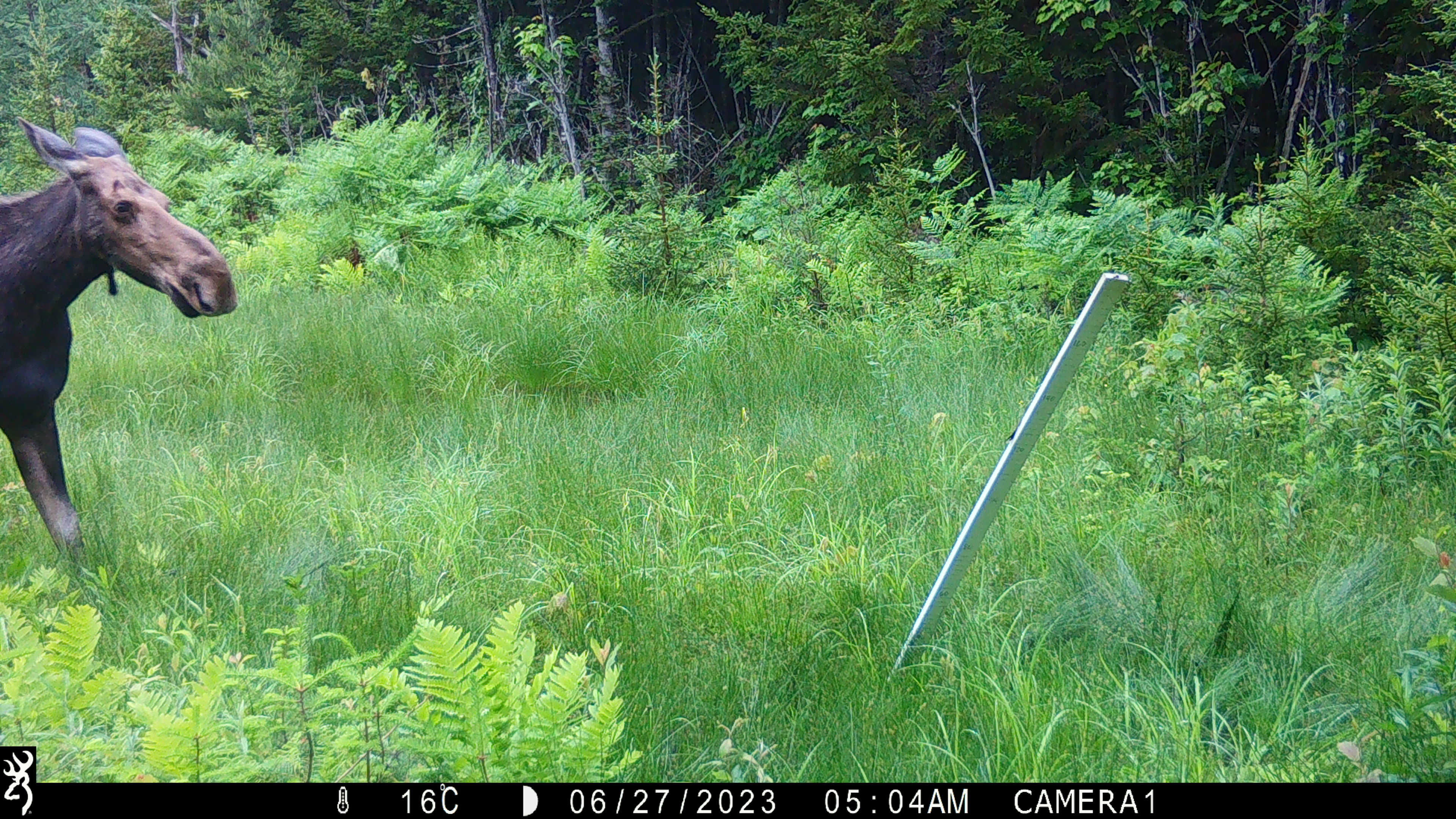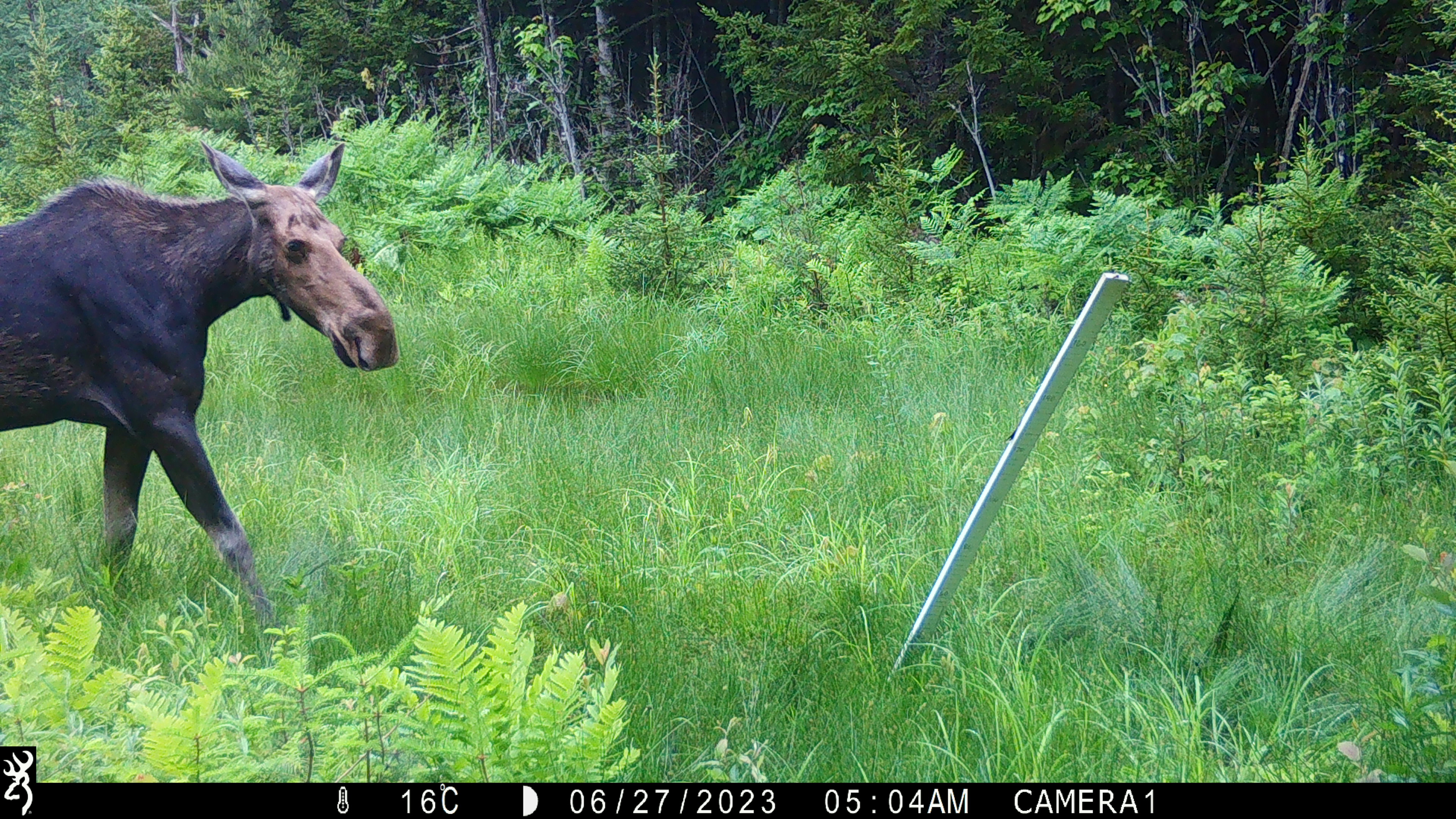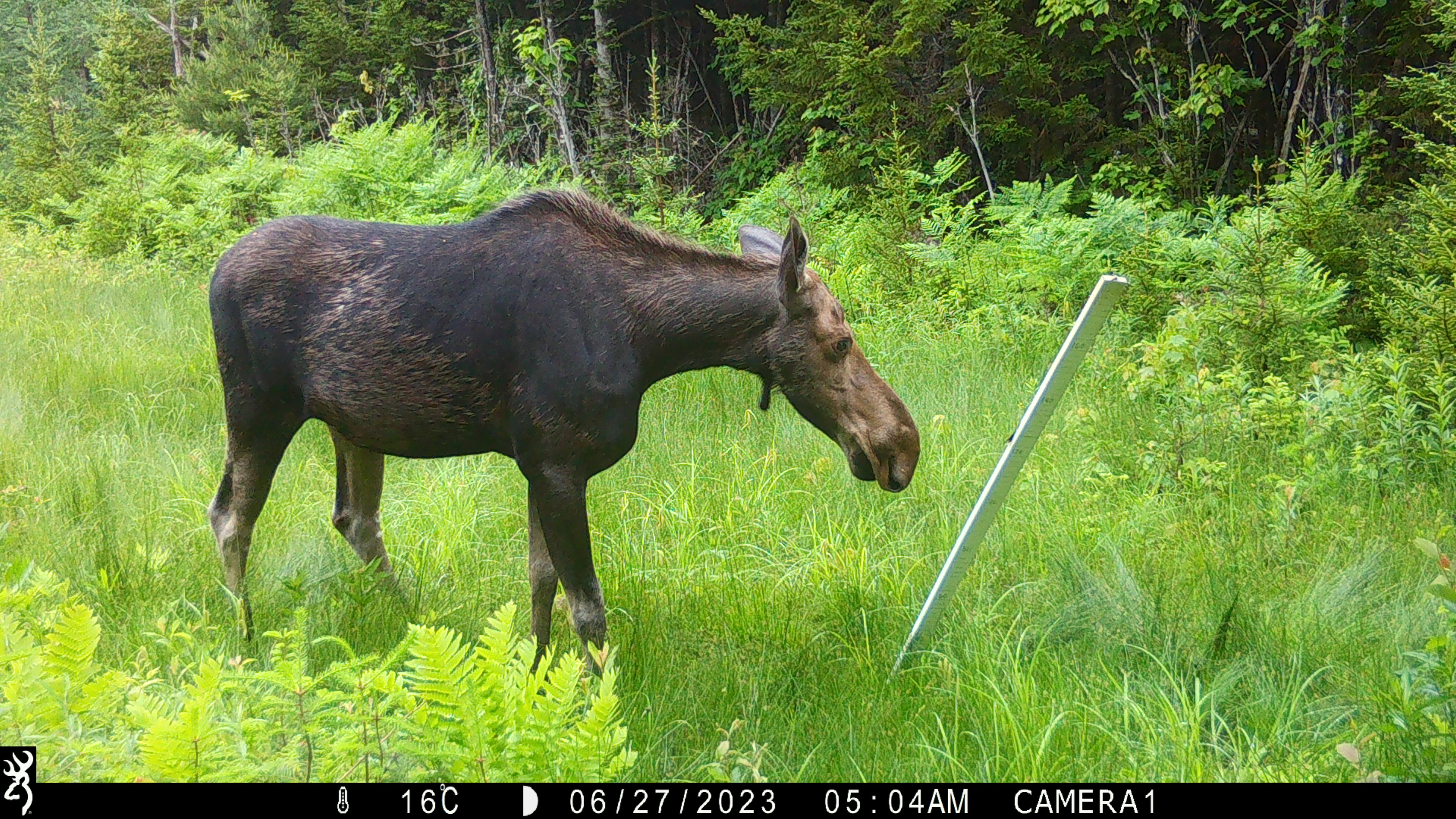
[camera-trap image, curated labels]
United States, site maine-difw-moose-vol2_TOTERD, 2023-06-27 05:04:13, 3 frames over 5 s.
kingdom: Animalia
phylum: Chordata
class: Mammalia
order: Artiodactyla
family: Cervidae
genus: Alces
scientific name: Alces alces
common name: moose